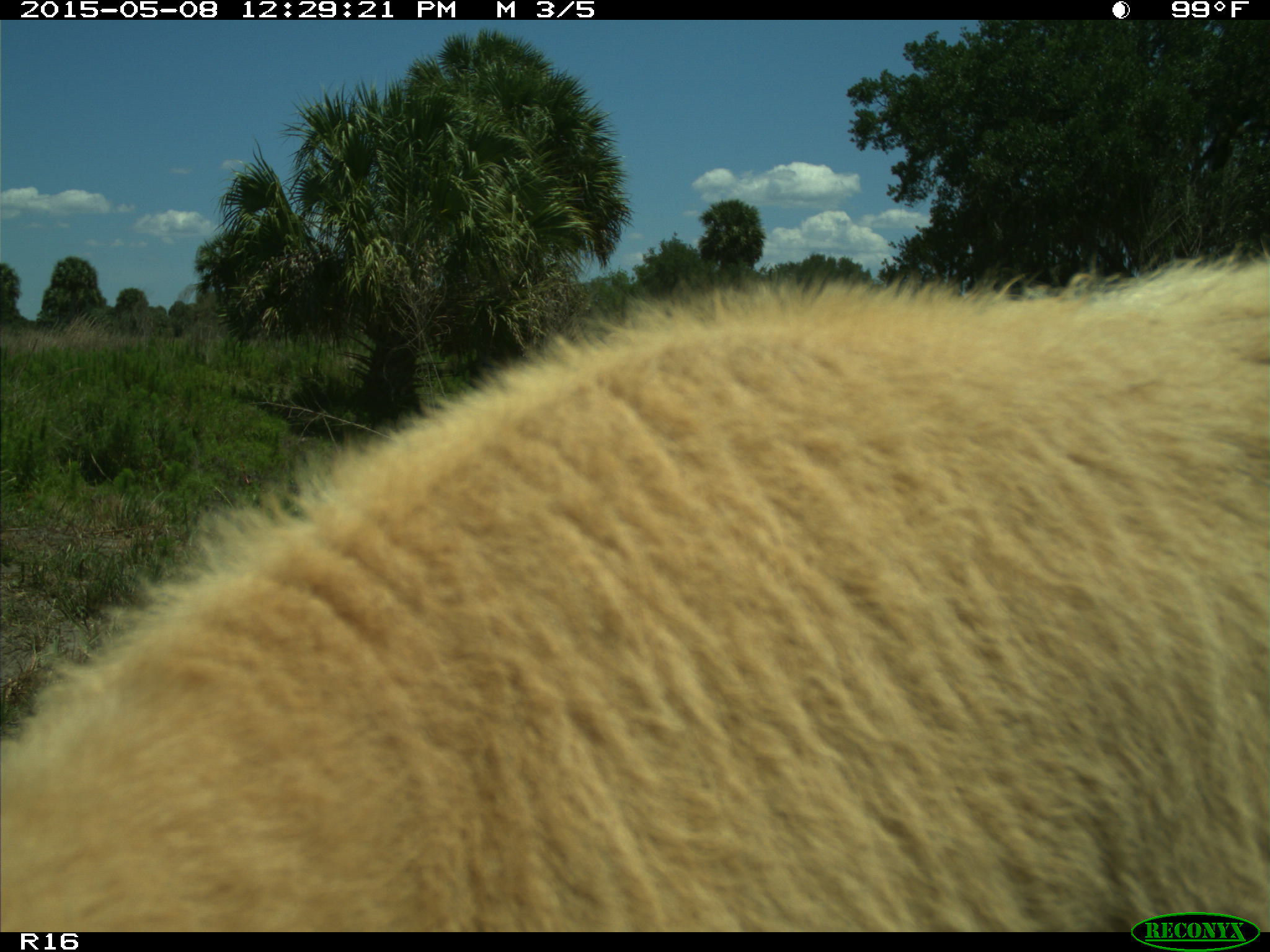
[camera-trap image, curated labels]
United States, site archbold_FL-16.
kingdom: Animalia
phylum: Chordata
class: Mammalia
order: Artiodactyla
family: Bovidae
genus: Bos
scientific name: Bos taurus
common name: domestic cow